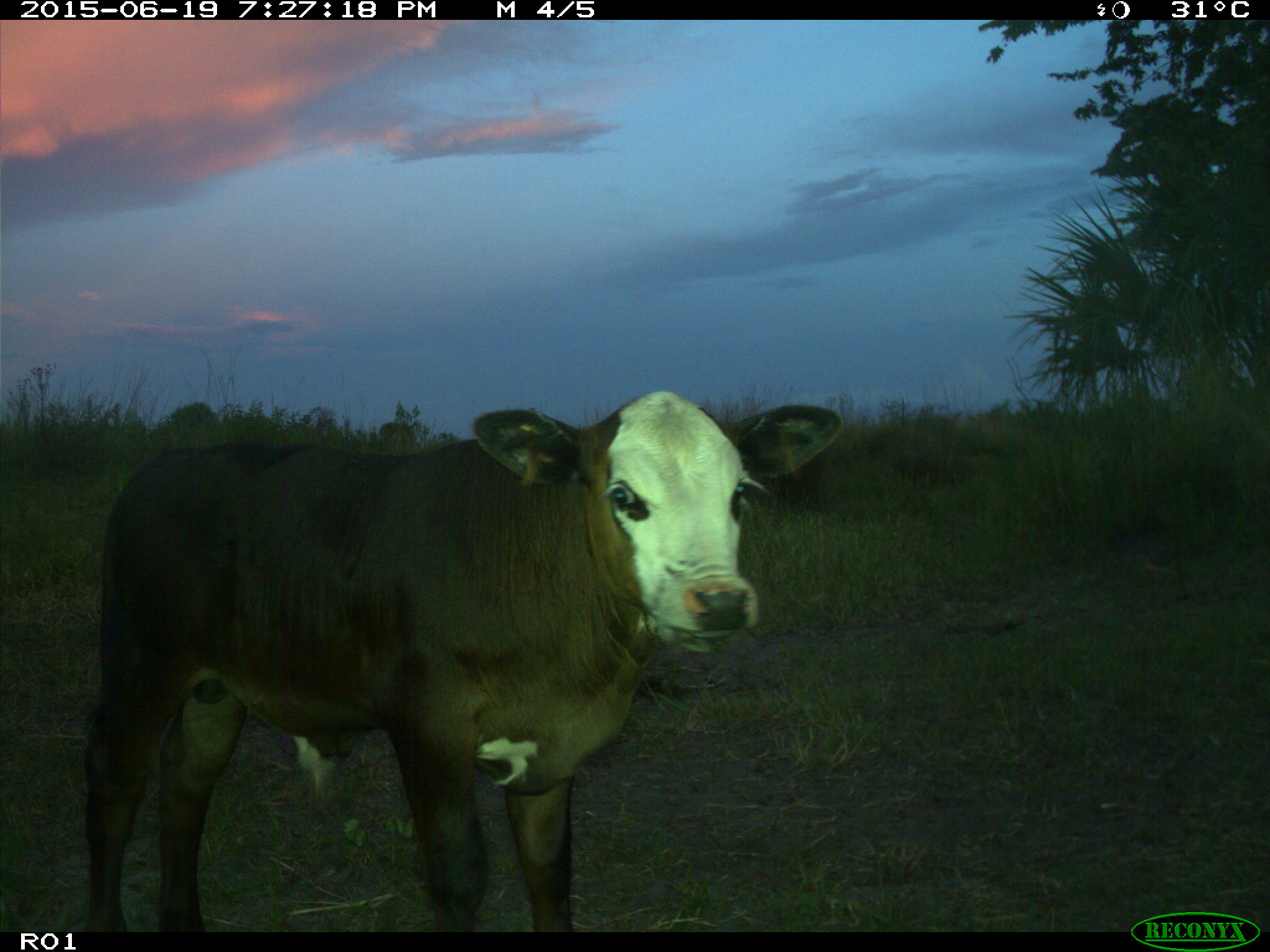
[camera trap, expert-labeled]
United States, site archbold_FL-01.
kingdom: Animalia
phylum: Chordata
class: Mammalia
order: Artiodactyla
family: Bovidae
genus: Bos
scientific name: Bos taurus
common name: domestic cow